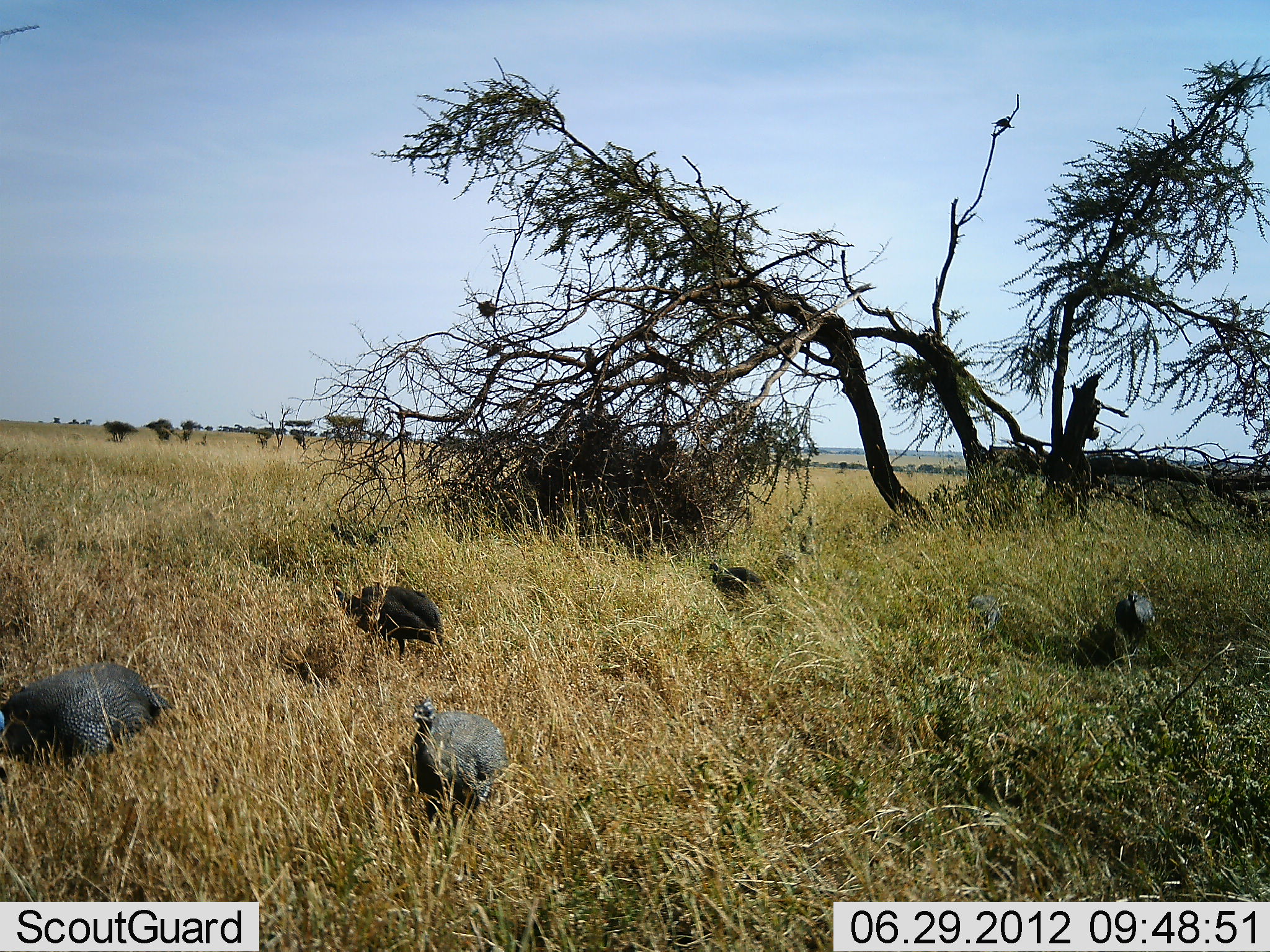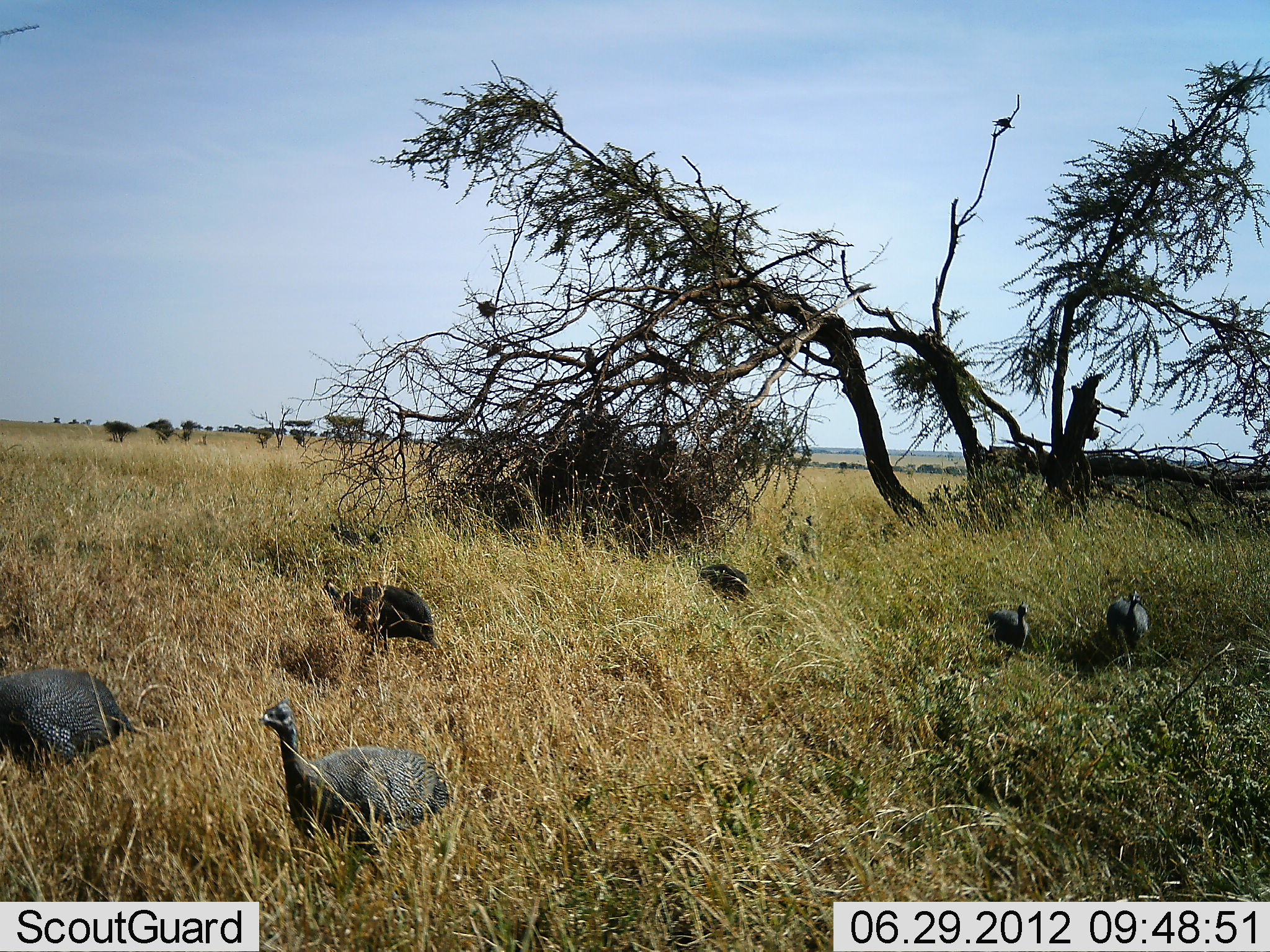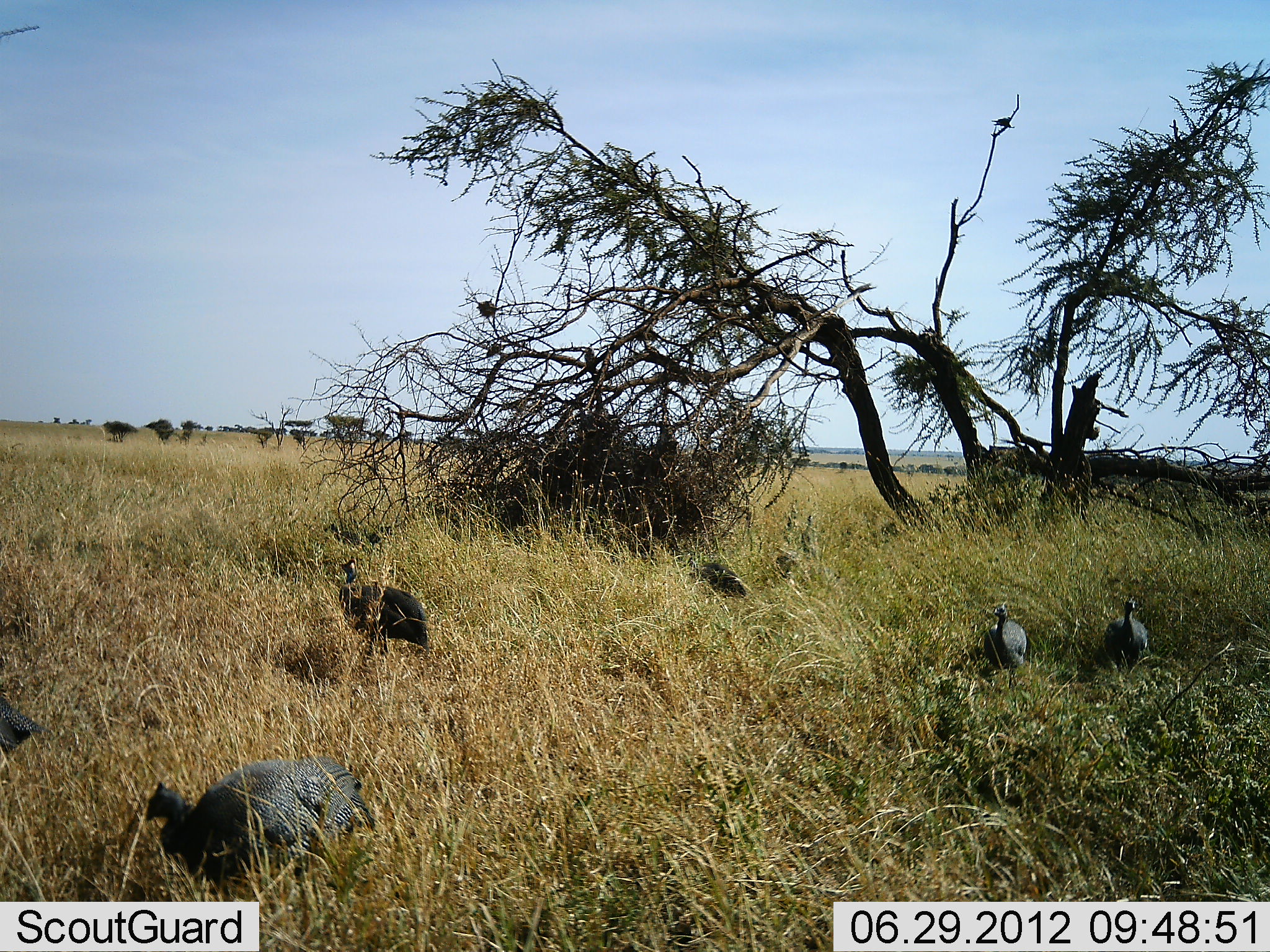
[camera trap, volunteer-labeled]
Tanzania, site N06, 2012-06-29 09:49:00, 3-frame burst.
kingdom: Animalia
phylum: Chordata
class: Aves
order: Galliformes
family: Numididae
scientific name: Numididae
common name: guinea fowl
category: guineafowl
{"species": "guineafowl (guinea fowl) (Numididae)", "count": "6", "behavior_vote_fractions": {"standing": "10%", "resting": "10%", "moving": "90%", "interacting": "0%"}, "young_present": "0%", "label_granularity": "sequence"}